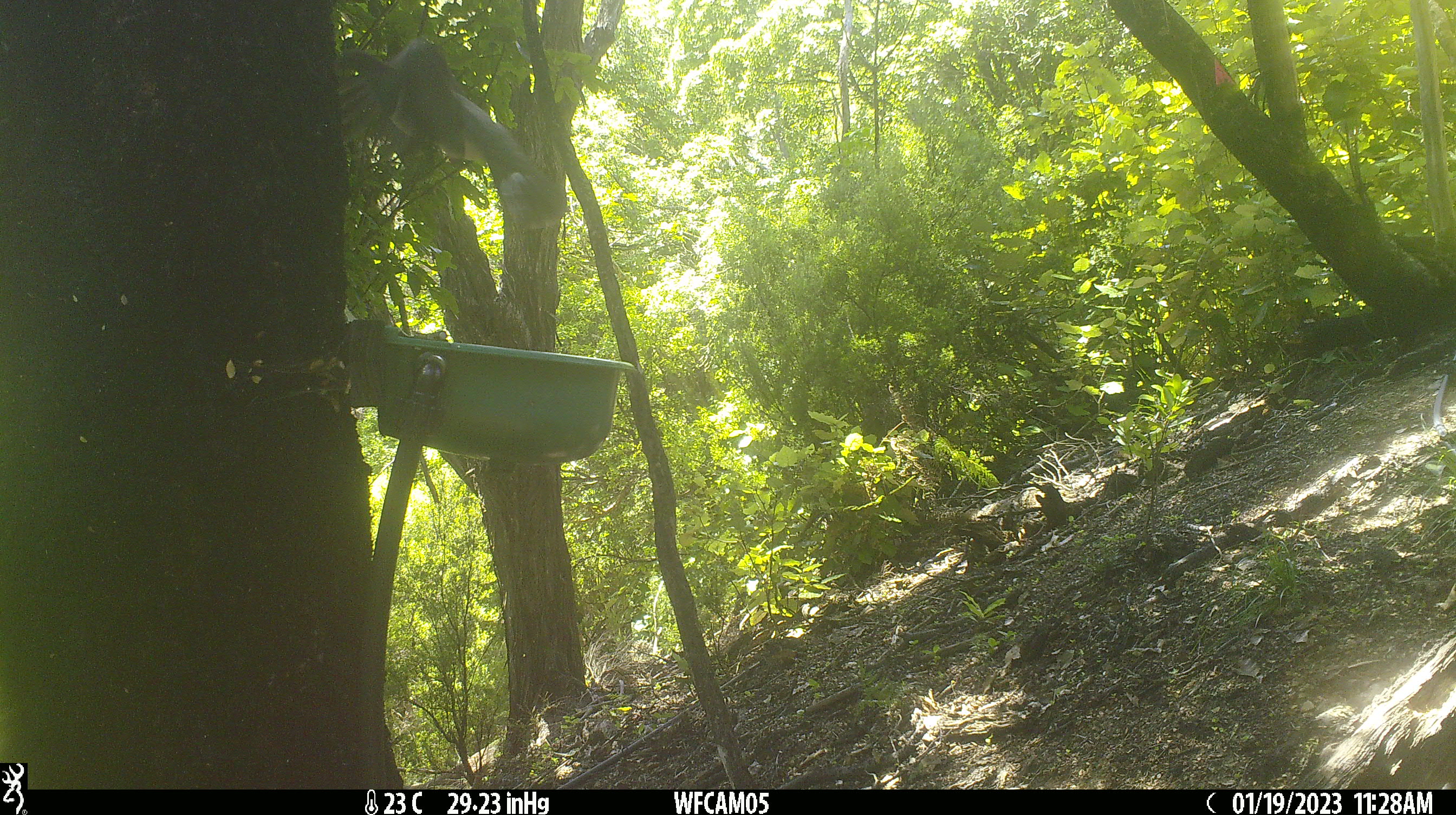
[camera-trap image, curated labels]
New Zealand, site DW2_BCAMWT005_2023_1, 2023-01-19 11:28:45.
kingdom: Animalia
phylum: Chordata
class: Aves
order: Columbiformes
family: Columbidae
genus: Hemiphaga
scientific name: Hemiphaga novaeseelandiae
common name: new zealand pigeon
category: kereru